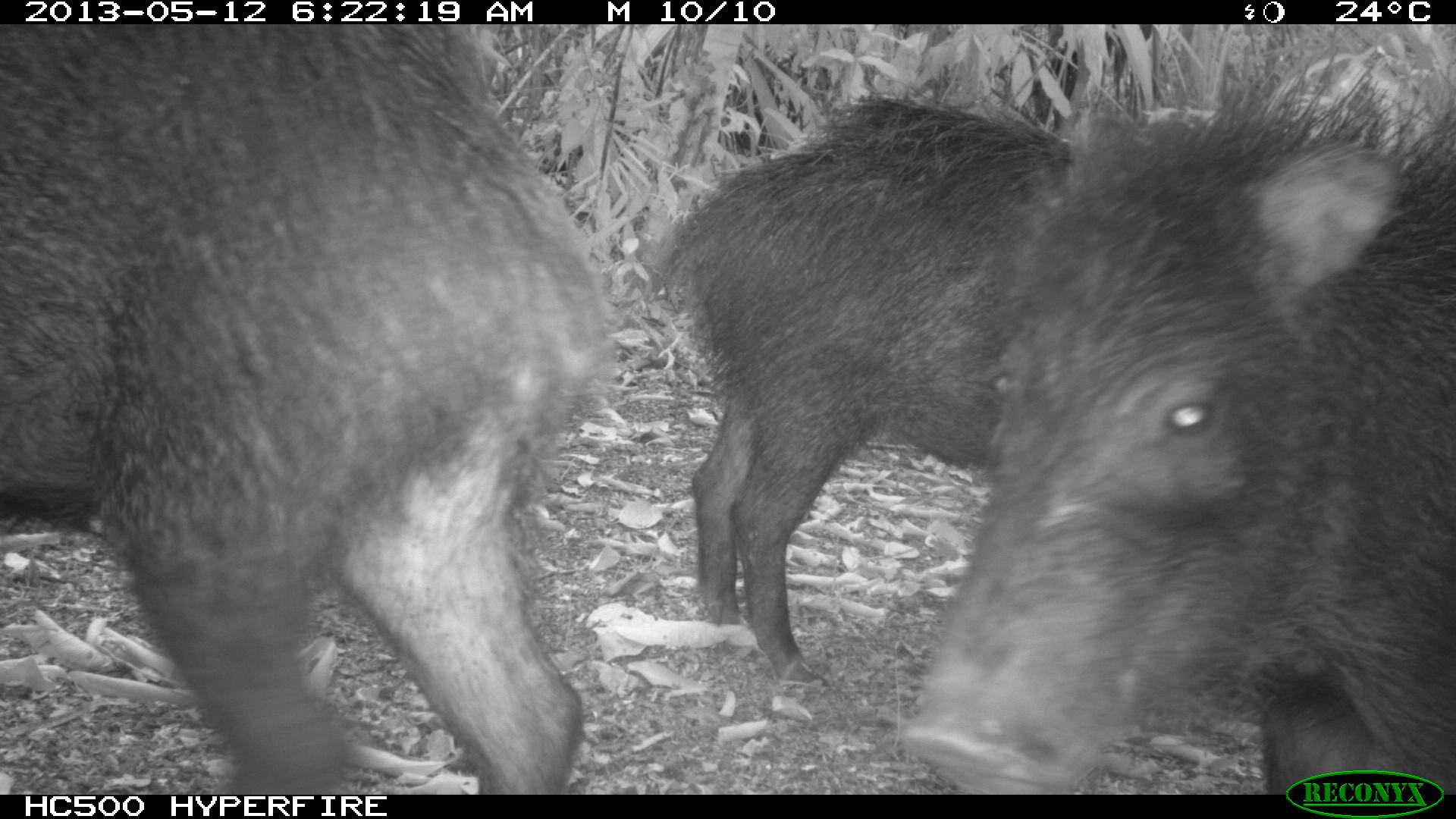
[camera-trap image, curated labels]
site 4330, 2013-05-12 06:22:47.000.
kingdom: Animalia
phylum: Chordata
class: Mammalia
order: Artiodactyla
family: Tayassuidae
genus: Tayassu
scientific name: Tayassu pecari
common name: white-lipped peccary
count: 5